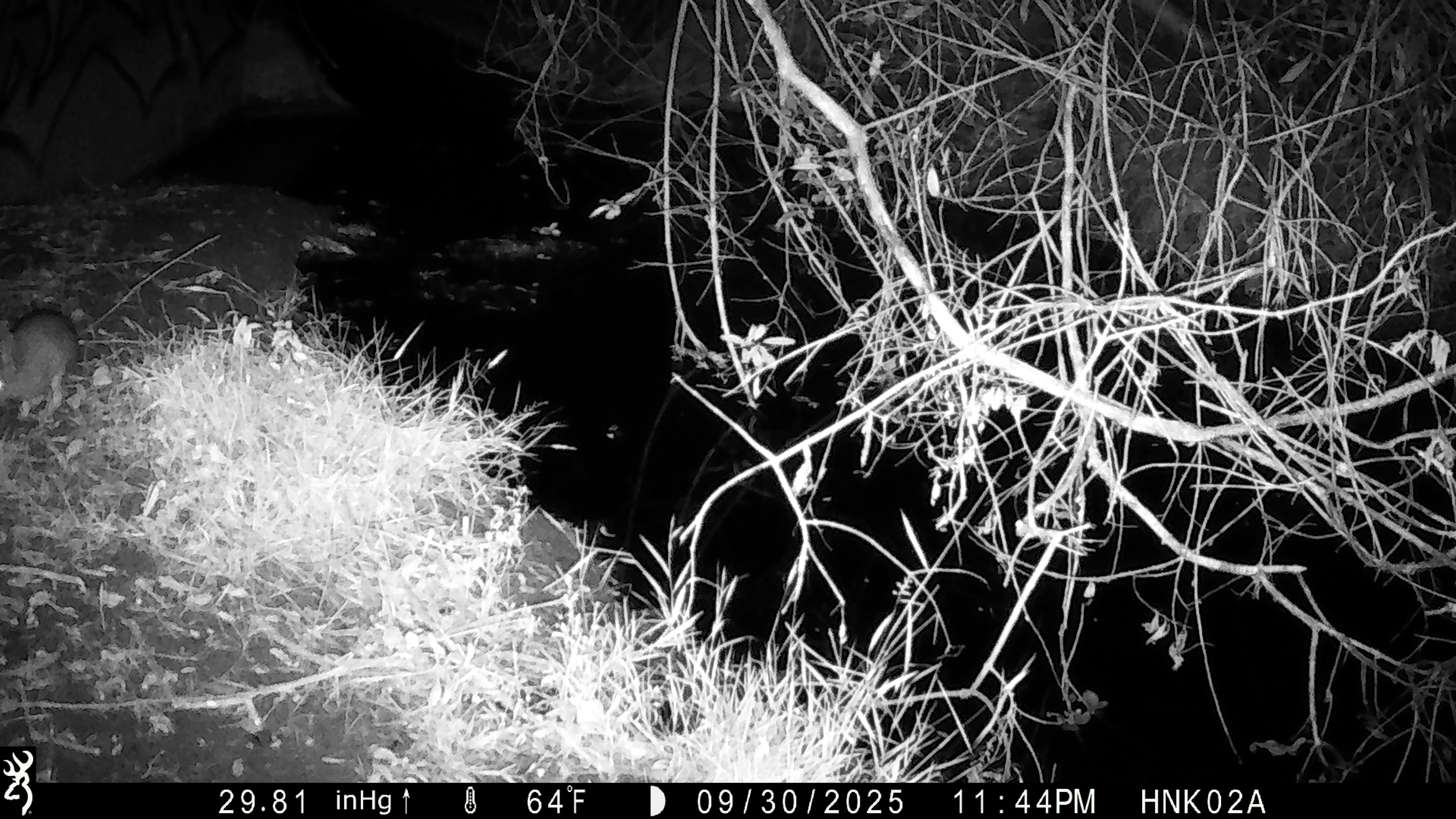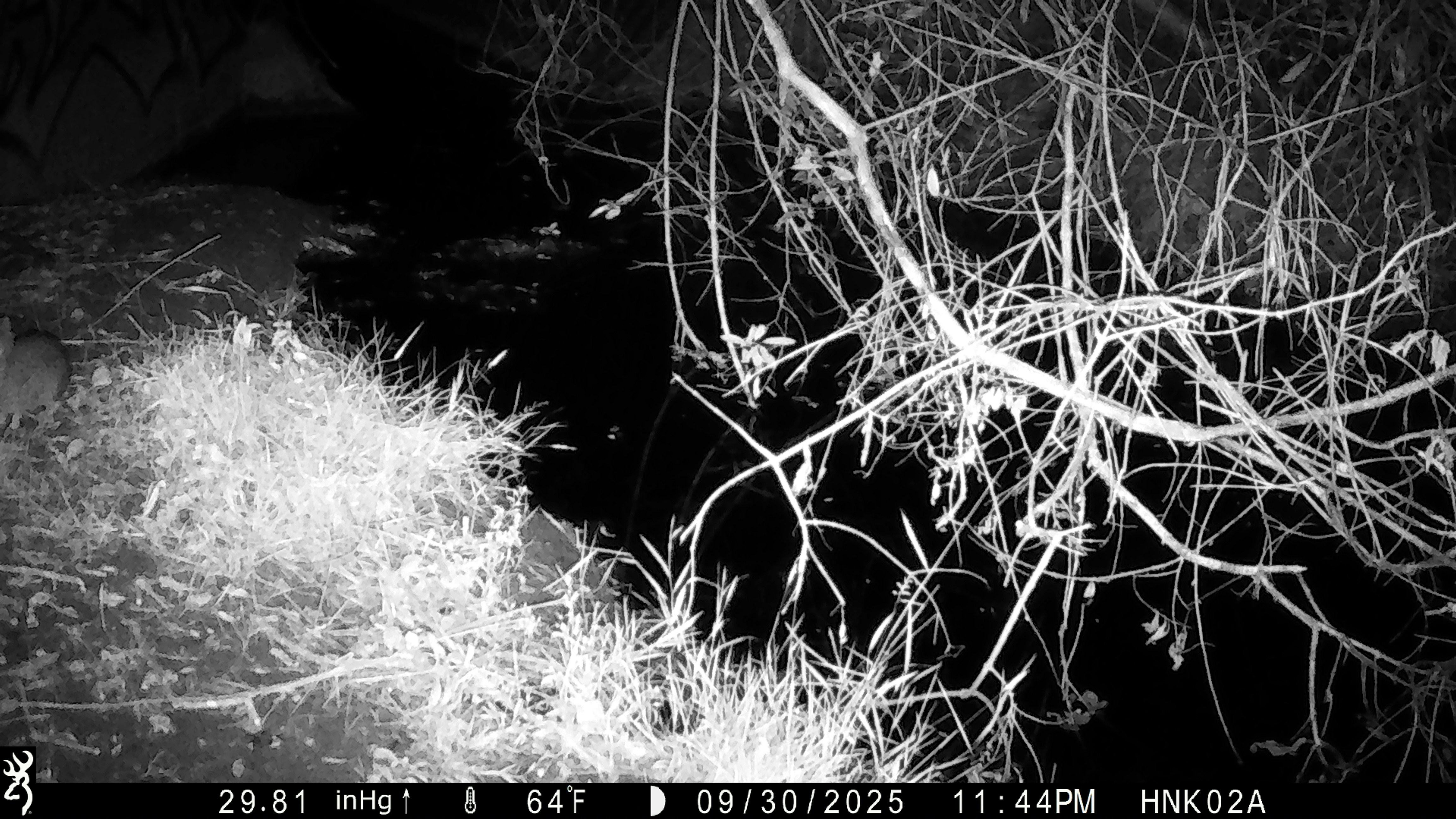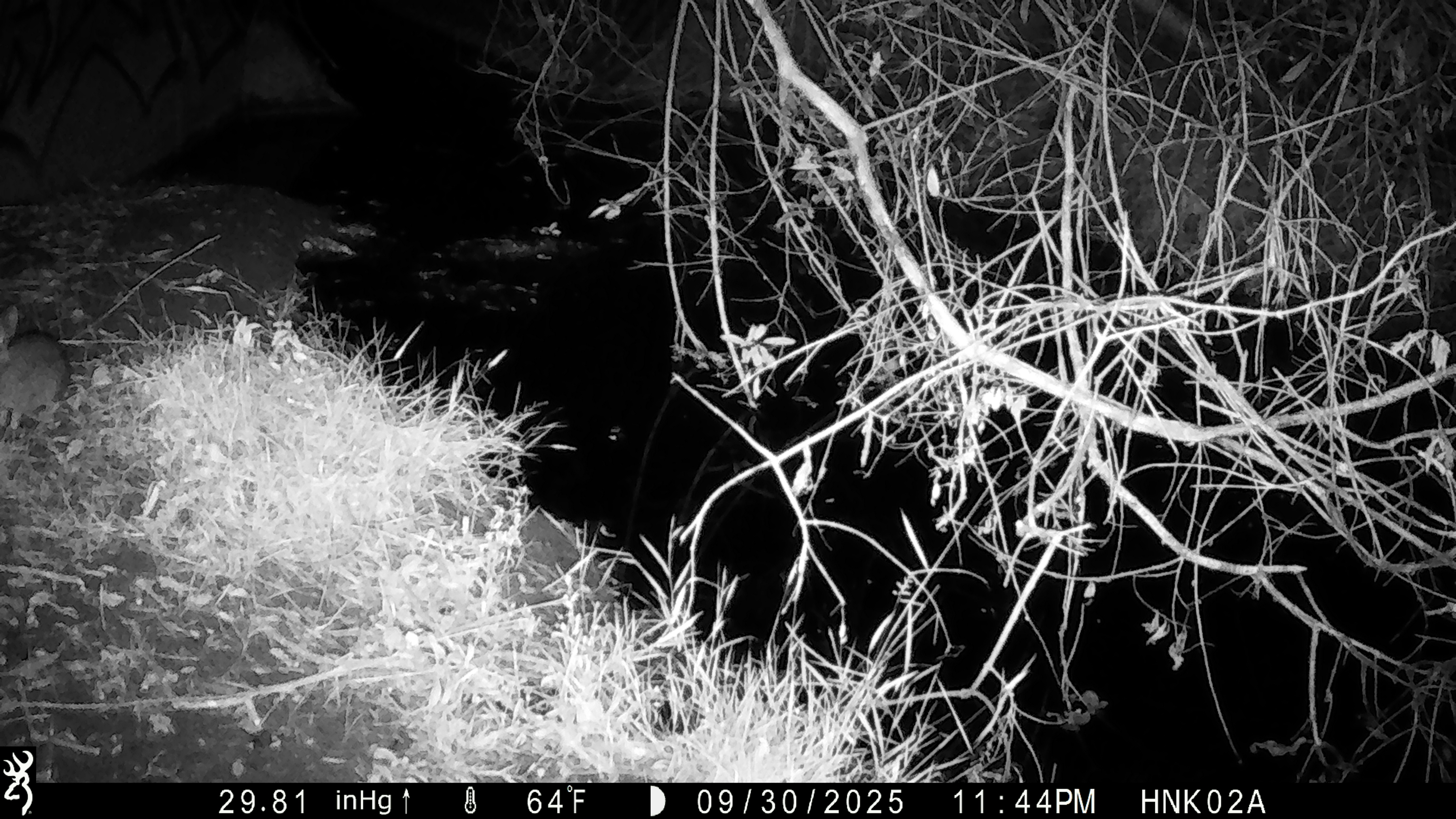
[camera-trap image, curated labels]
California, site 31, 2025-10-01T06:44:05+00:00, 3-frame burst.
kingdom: Animalia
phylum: Chordata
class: Mammalia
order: Lagomorpha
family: Leporidae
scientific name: Leporidae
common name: rabbit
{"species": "rabbit (Leporidae)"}